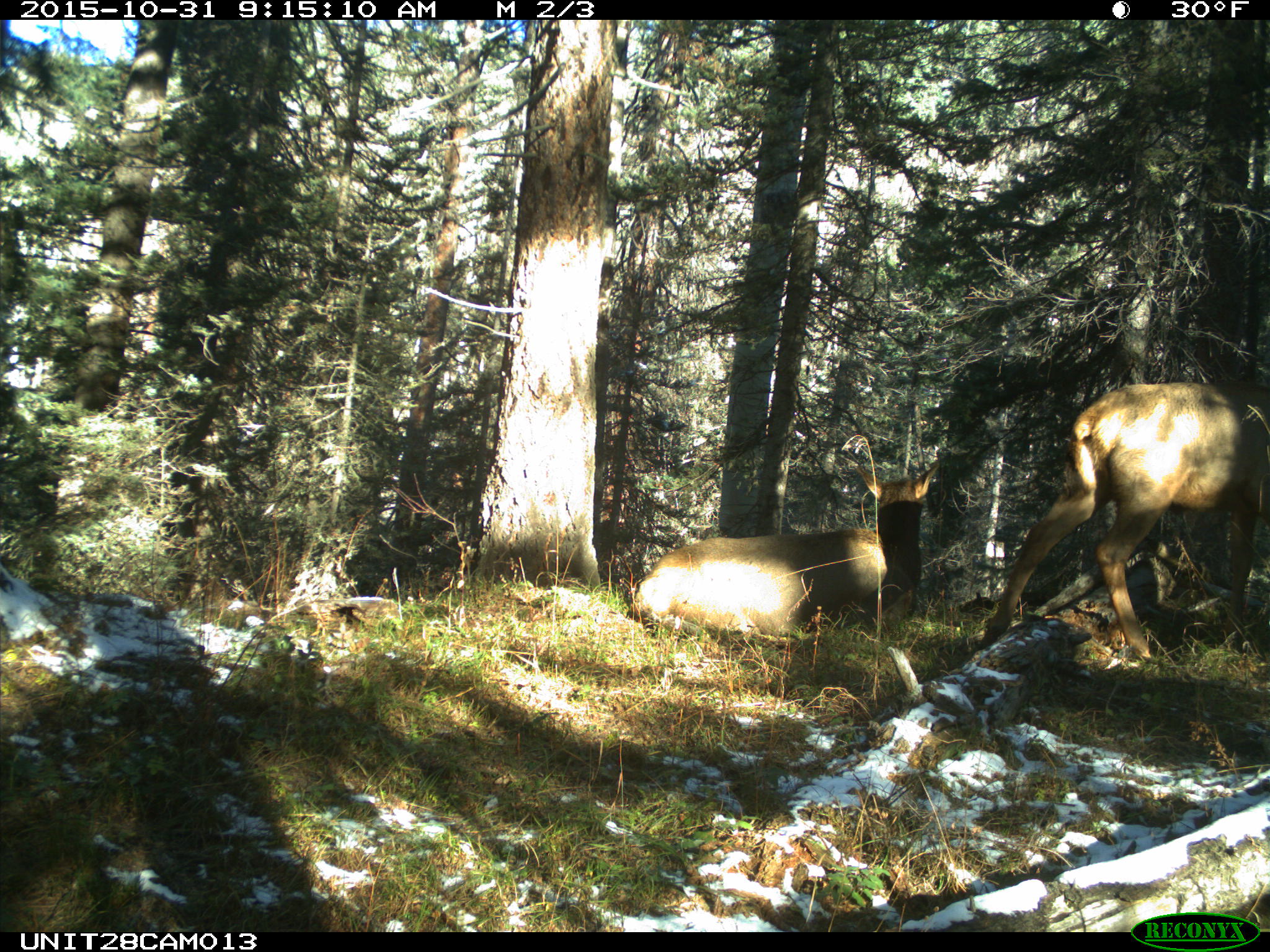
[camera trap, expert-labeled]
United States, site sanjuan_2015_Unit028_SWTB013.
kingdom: Animalia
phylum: Chordata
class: Mammalia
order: Artiodactyla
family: Cervidae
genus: Cervus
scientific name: Cervus elaphus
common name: red deer